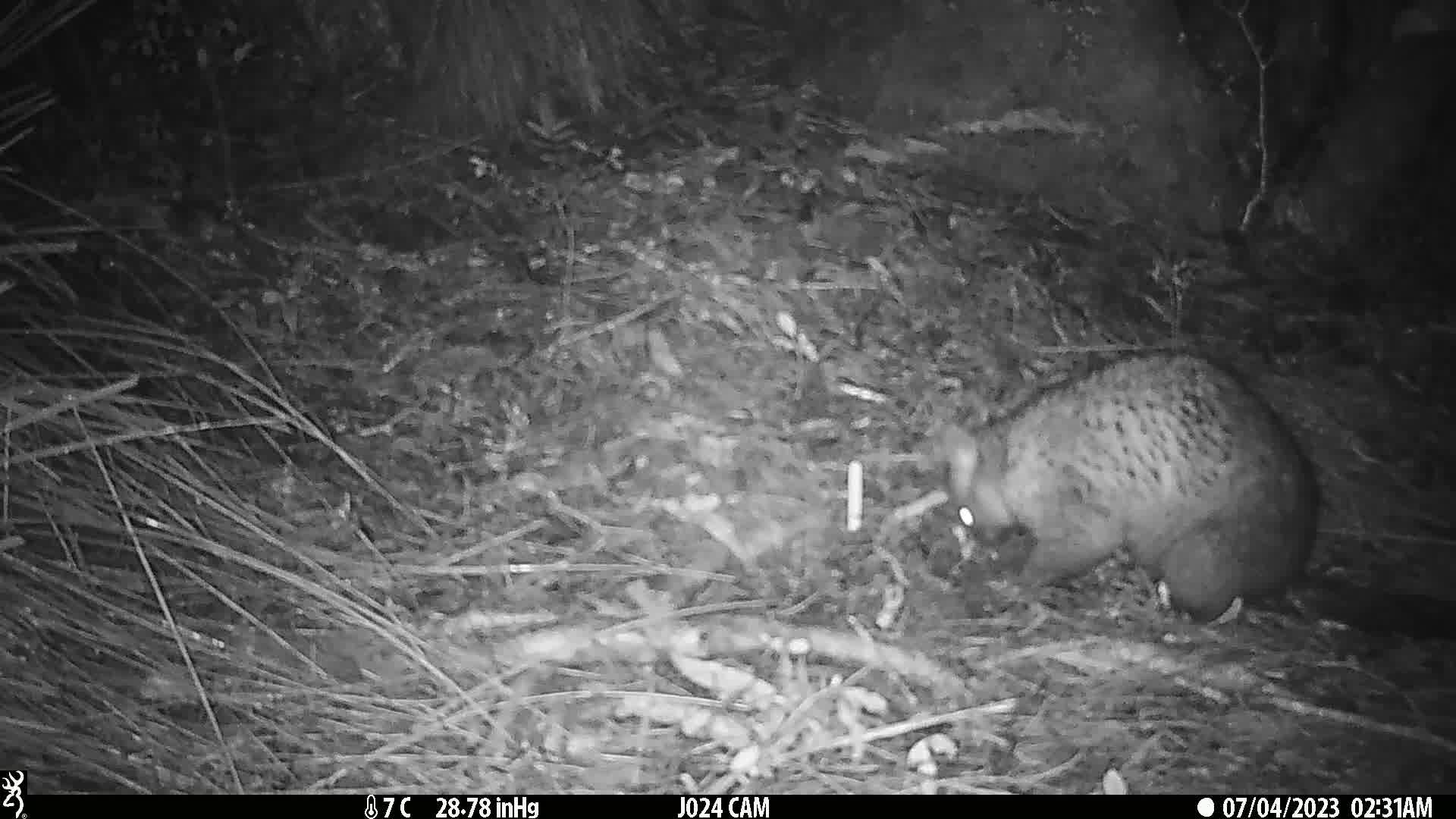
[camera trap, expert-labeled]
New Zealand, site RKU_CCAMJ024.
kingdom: Animalia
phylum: Chordata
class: Mammalia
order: Diprotodontia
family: Phalangeridae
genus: Trichosurus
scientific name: Trichosurus vulpecula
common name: common brushtail possum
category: possum